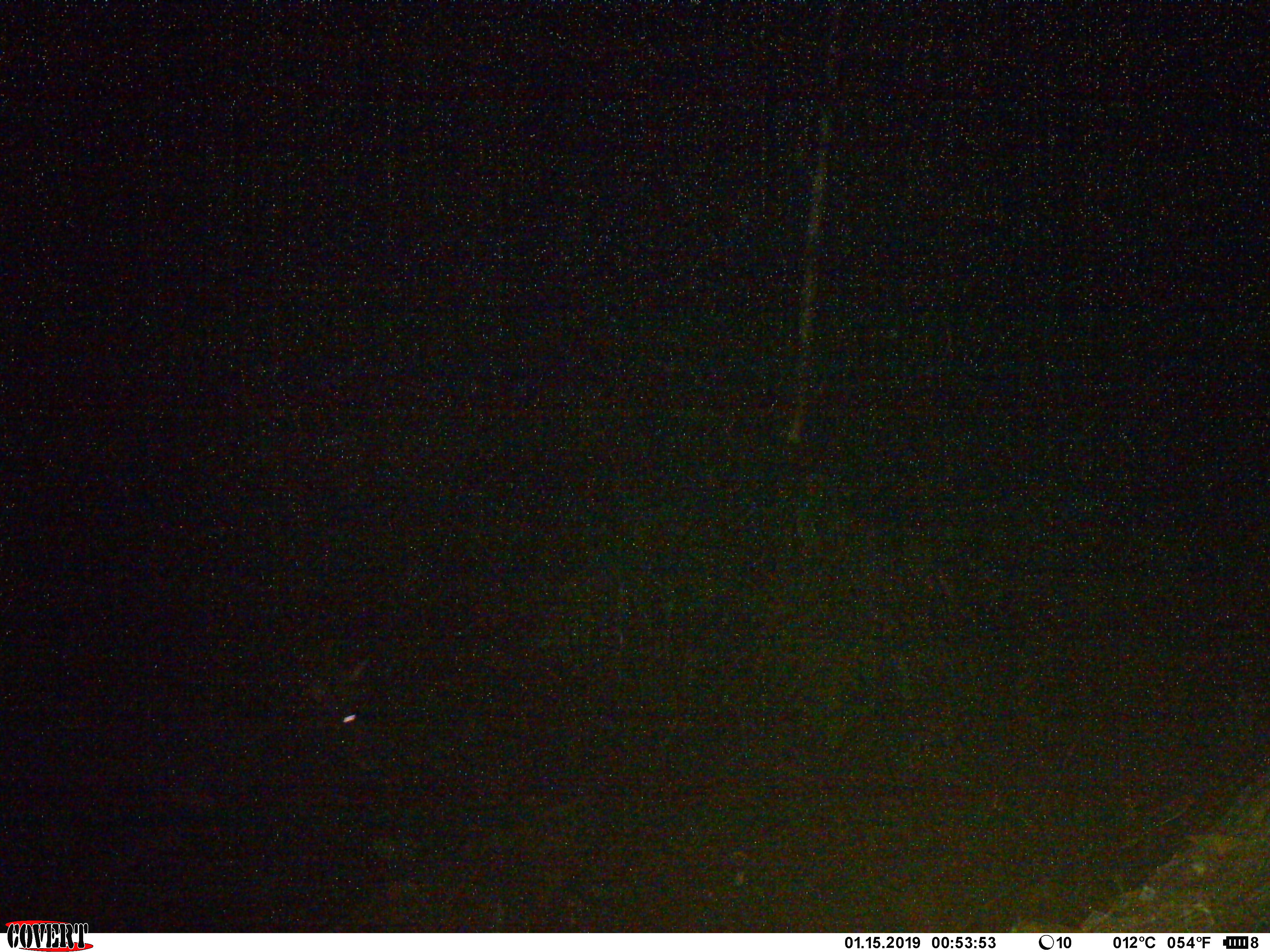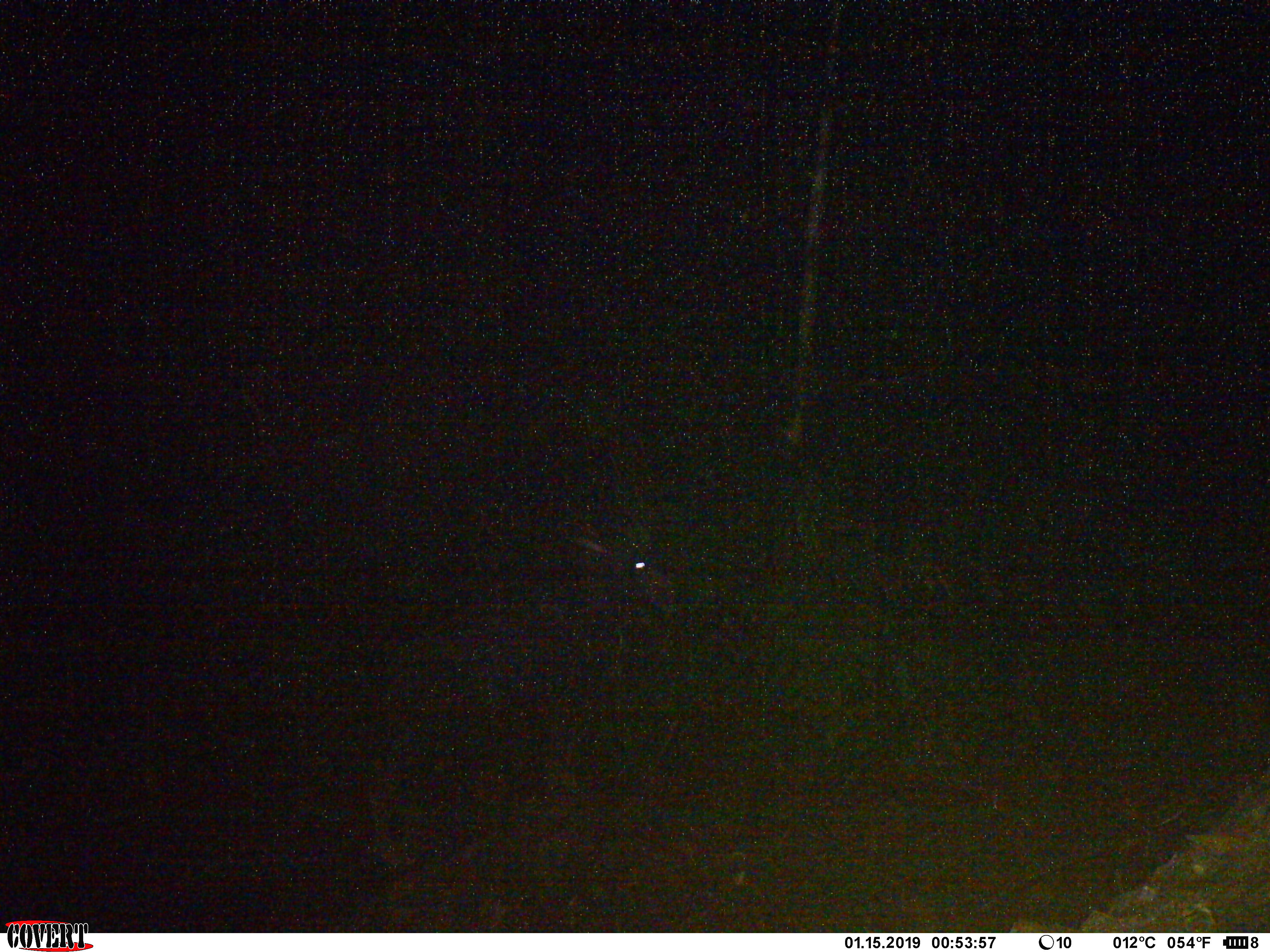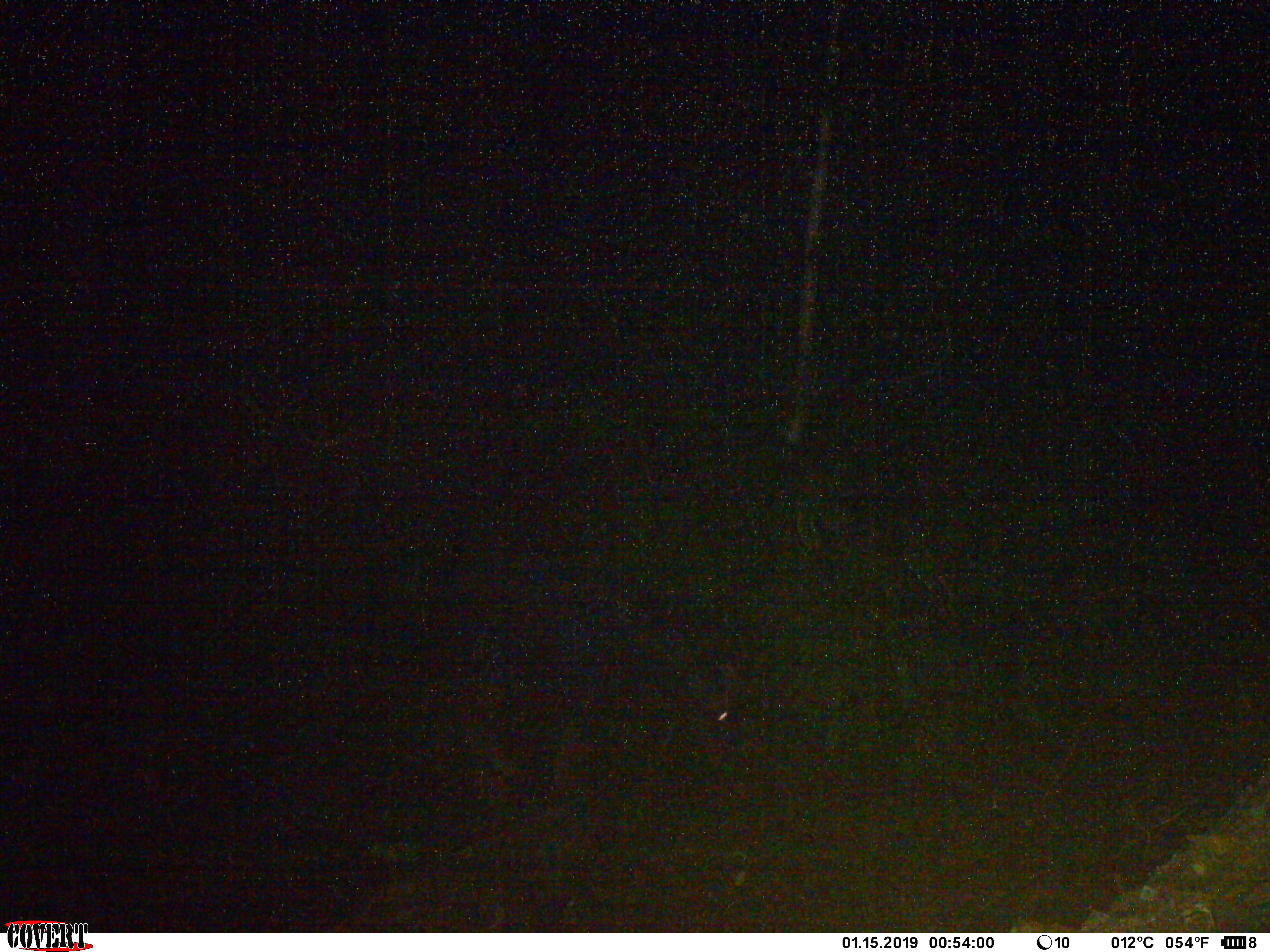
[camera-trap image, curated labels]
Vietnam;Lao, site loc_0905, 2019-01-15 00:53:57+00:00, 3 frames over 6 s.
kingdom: Animalia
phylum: Chordata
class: Mammalia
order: Artiodactyla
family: Bovidae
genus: Capricornis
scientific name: Capricornis sumatraensis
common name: chinese serow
Chinese serow (Capricornis sumatraensis). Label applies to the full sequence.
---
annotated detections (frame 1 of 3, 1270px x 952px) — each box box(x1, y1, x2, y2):
chinese serow: box(171, 649, 385, 799)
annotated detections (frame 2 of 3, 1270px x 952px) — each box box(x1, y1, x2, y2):
chinese serow: box(351, 529, 673, 863)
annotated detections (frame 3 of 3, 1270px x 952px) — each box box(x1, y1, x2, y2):
chinese serow: box(365, 565, 741, 797)